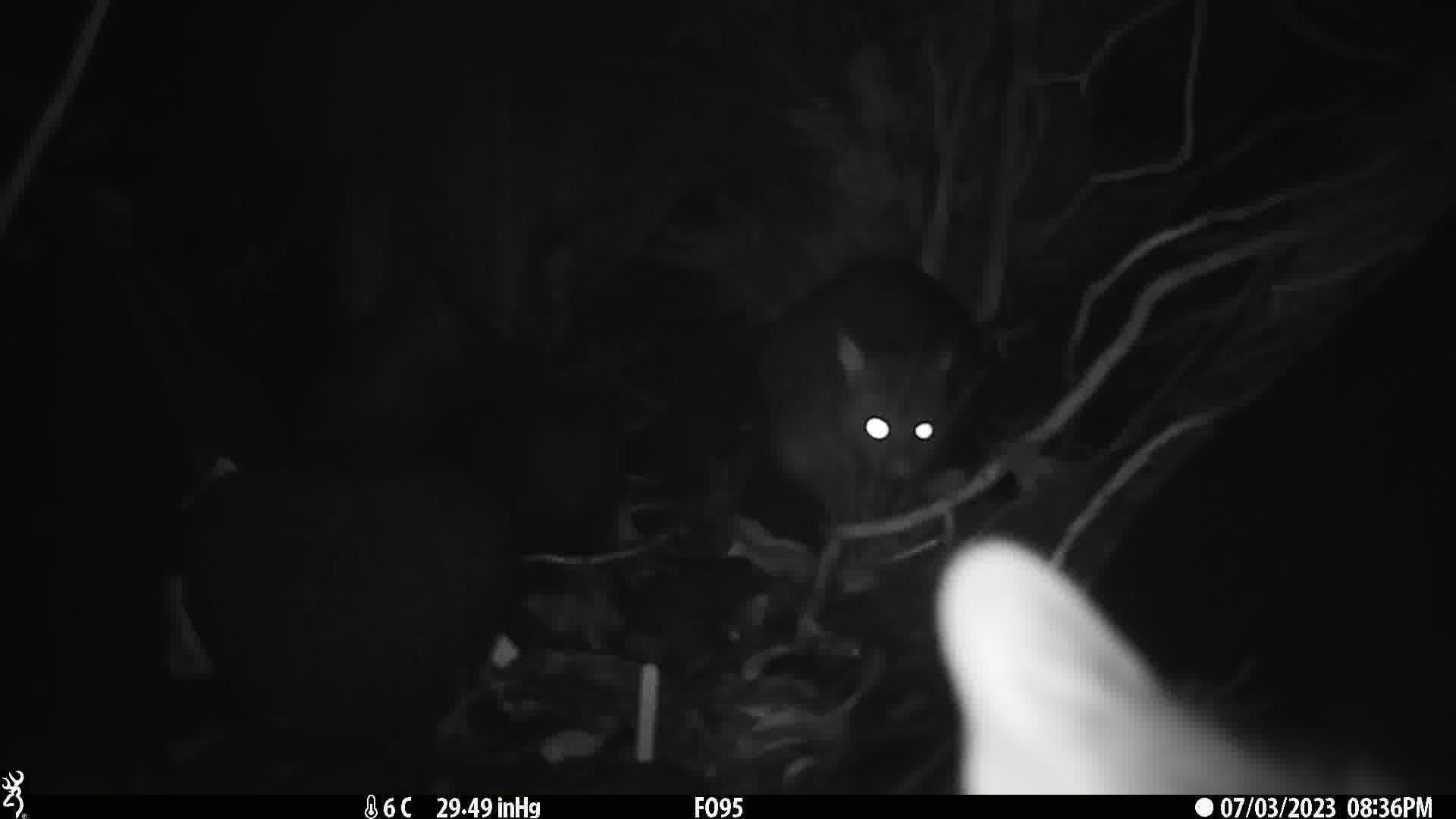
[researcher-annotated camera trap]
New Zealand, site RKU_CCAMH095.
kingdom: Animalia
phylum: Chordata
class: Mammalia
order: Diprotodontia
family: Phalangeridae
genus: Trichosurus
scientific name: Trichosurus vulpecula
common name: common brushtail possum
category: possum